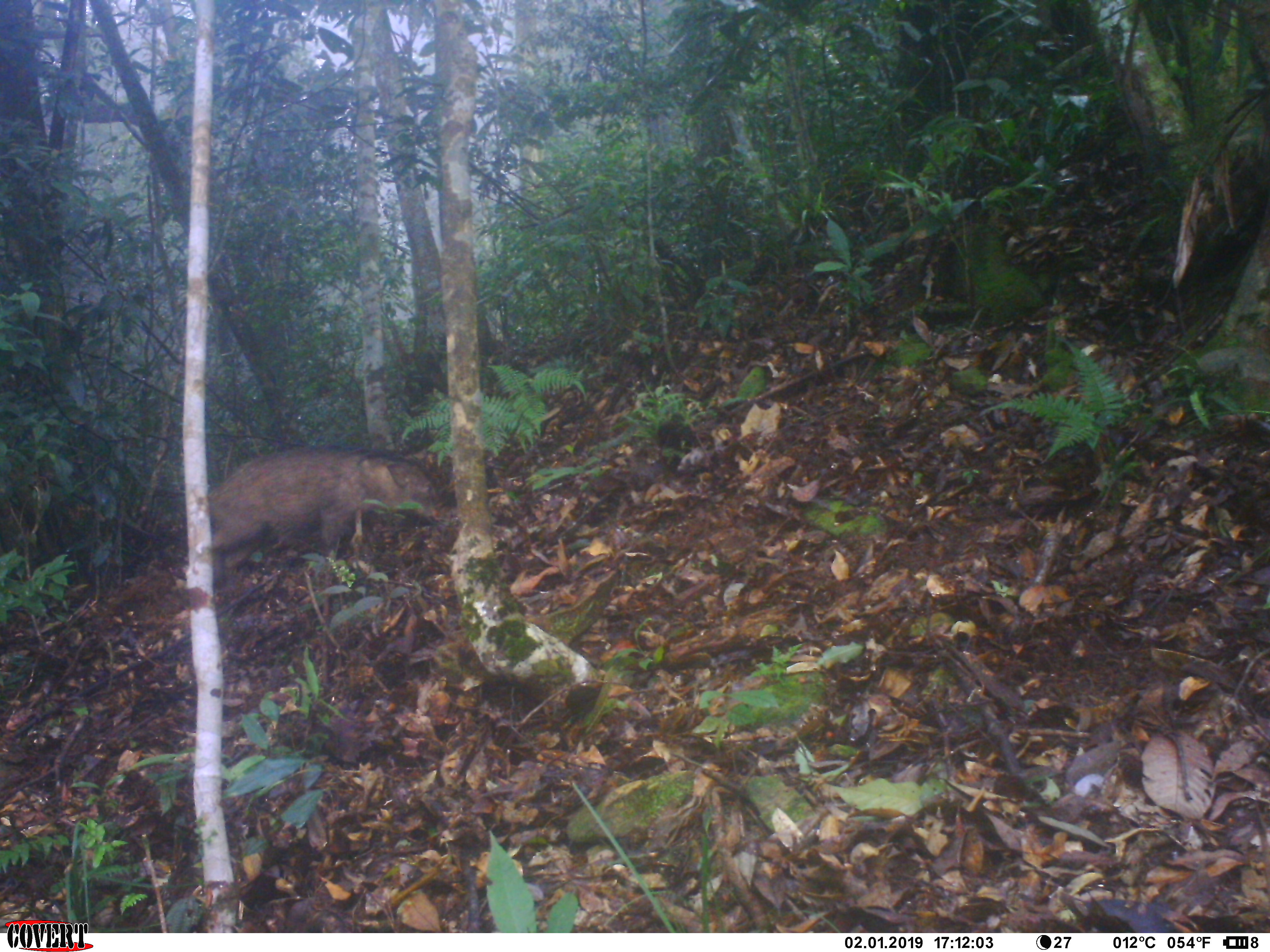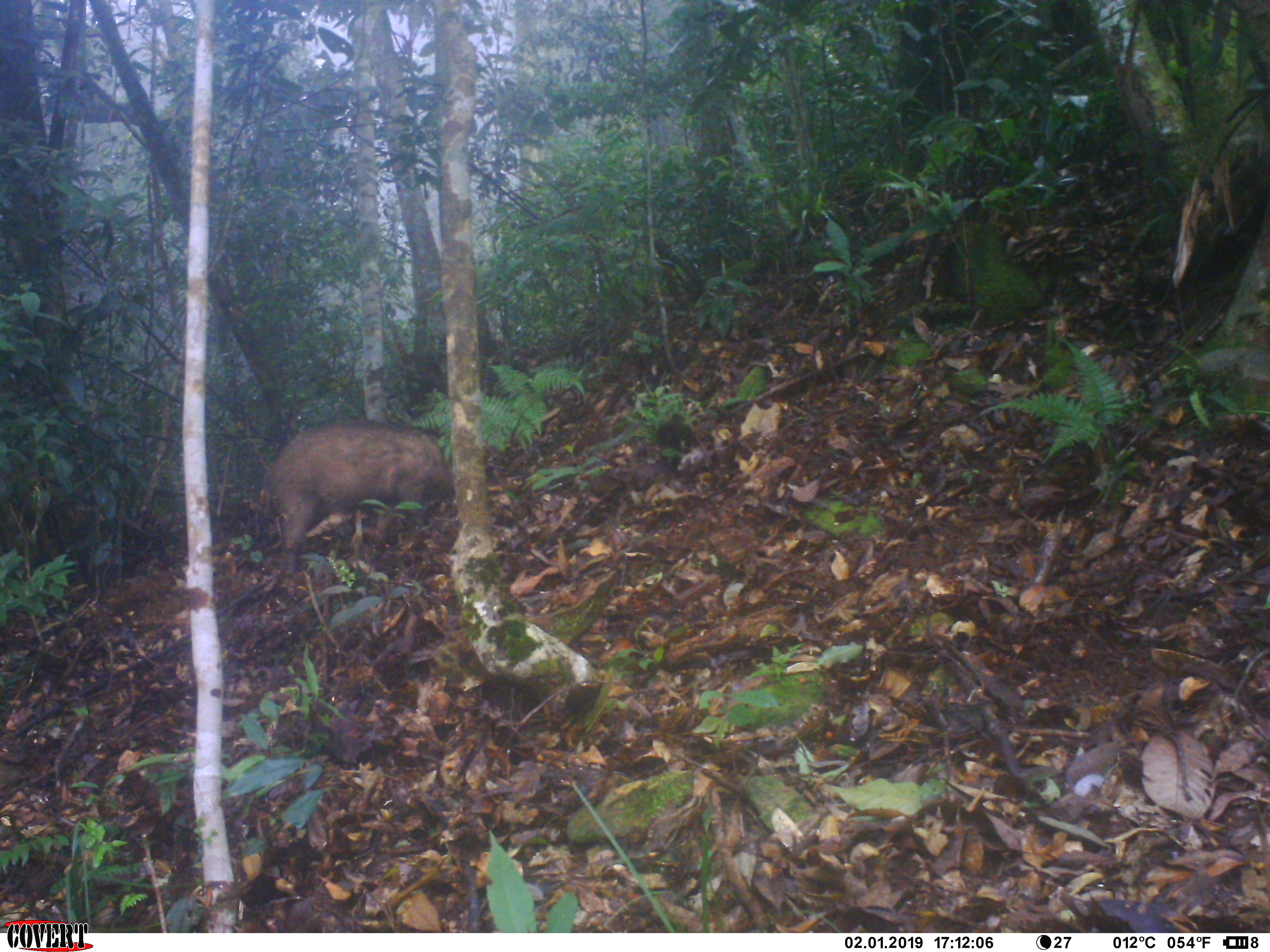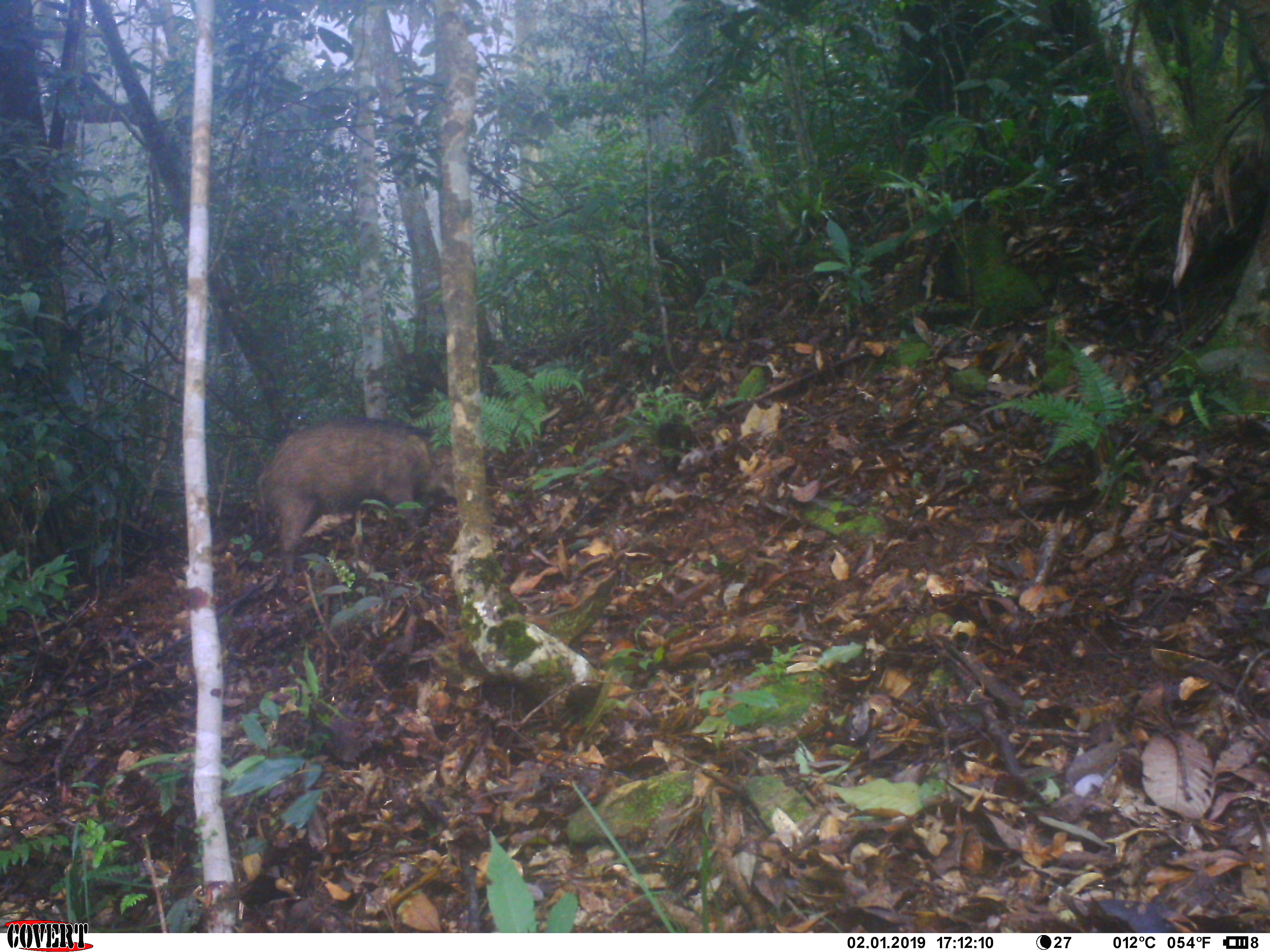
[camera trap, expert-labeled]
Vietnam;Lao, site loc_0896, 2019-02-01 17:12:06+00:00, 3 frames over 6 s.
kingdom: Animalia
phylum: Chordata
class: Mammalia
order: Artiodactyla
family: Suidae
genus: Sus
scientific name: Sus scrofa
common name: eurasian wild pig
Eurasian wild pig (Sus scrofa). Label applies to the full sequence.